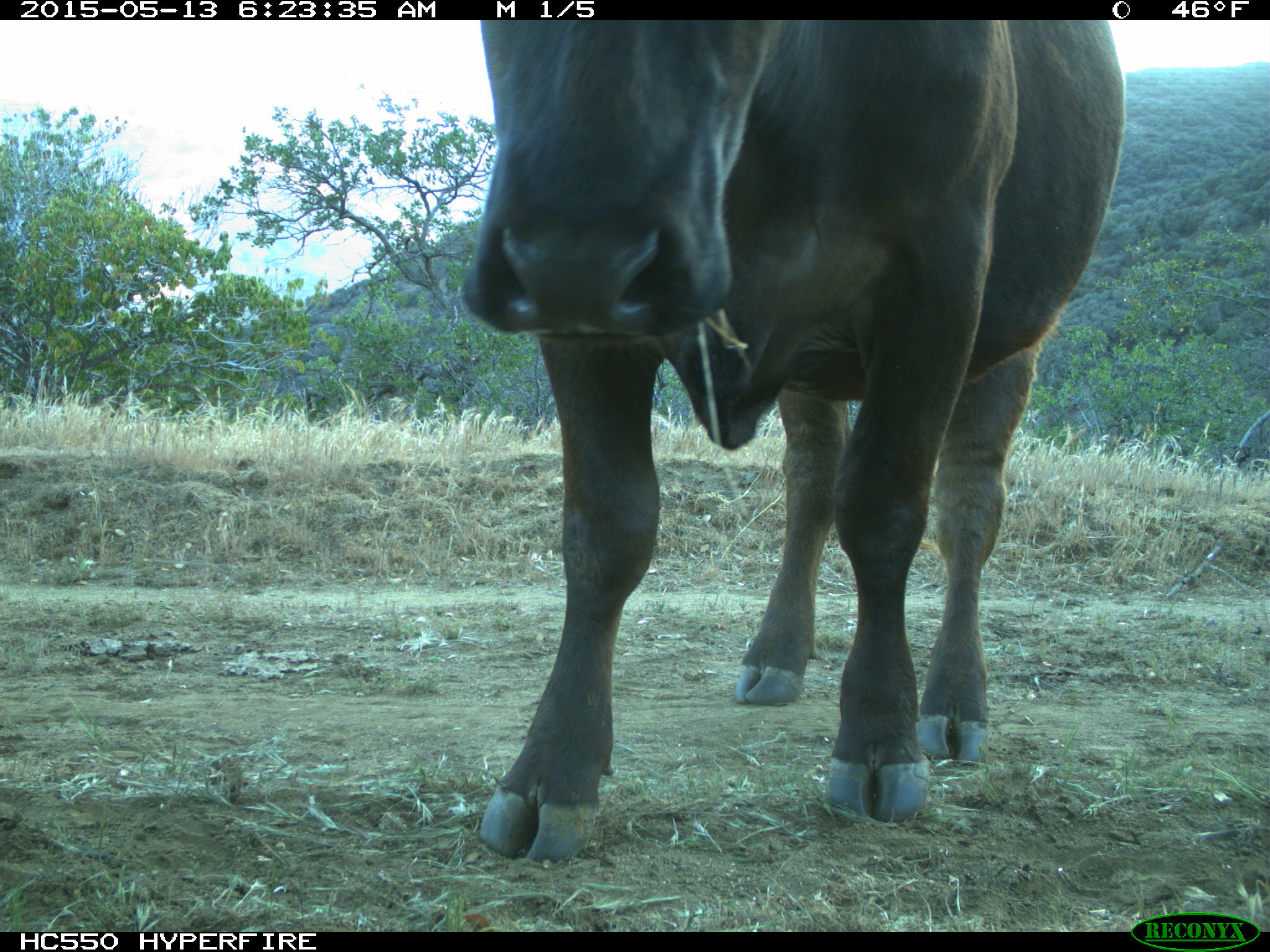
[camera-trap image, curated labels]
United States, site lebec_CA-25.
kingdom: Animalia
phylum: Chordata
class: Mammalia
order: Artiodactyla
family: Bovidae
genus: Bos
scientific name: Bos taurus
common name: domestic cow